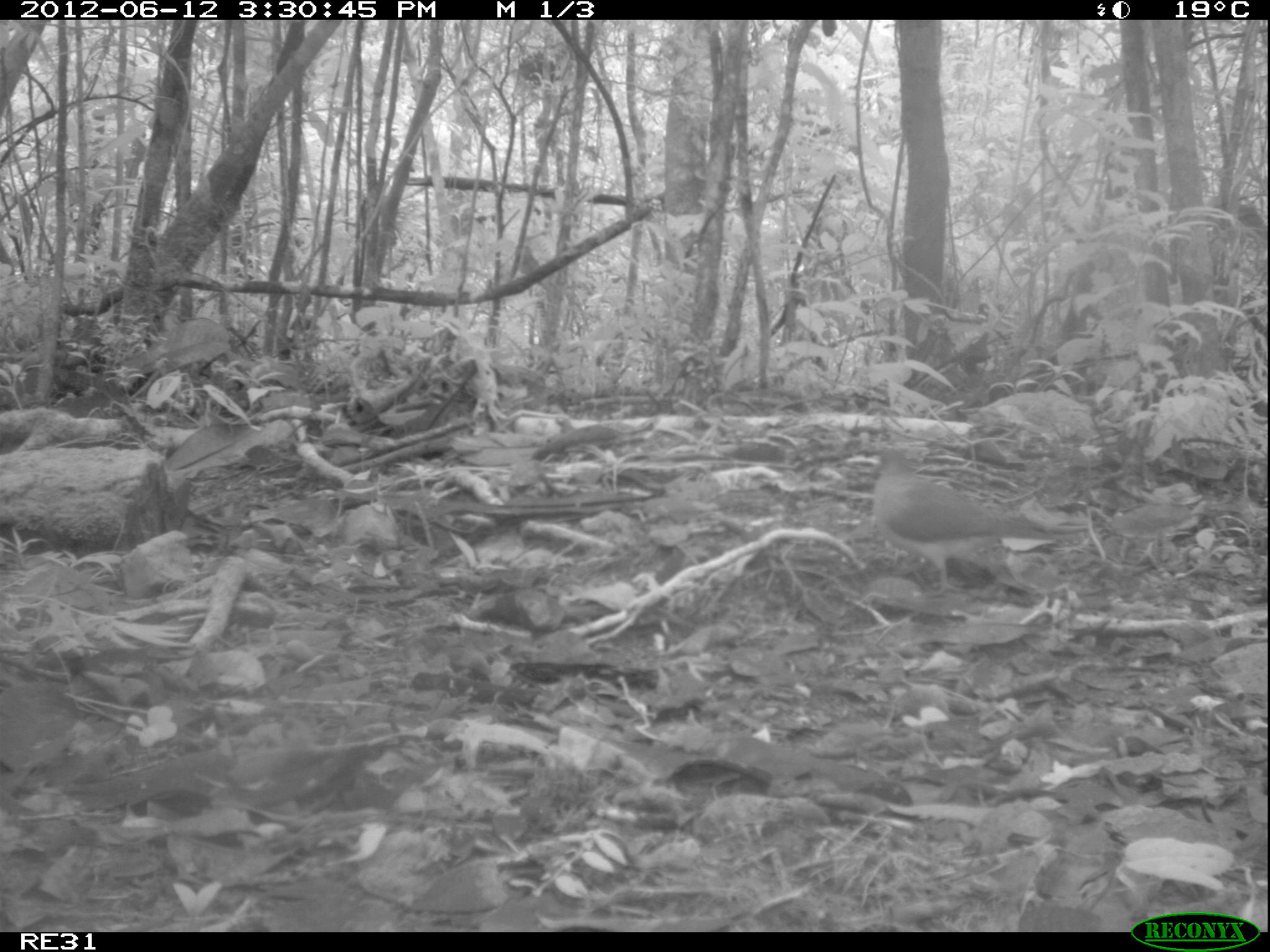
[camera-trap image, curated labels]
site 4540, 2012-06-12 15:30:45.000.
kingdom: Animalia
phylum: Chordata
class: Aves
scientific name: Aves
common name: bird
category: unknown bird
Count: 1.